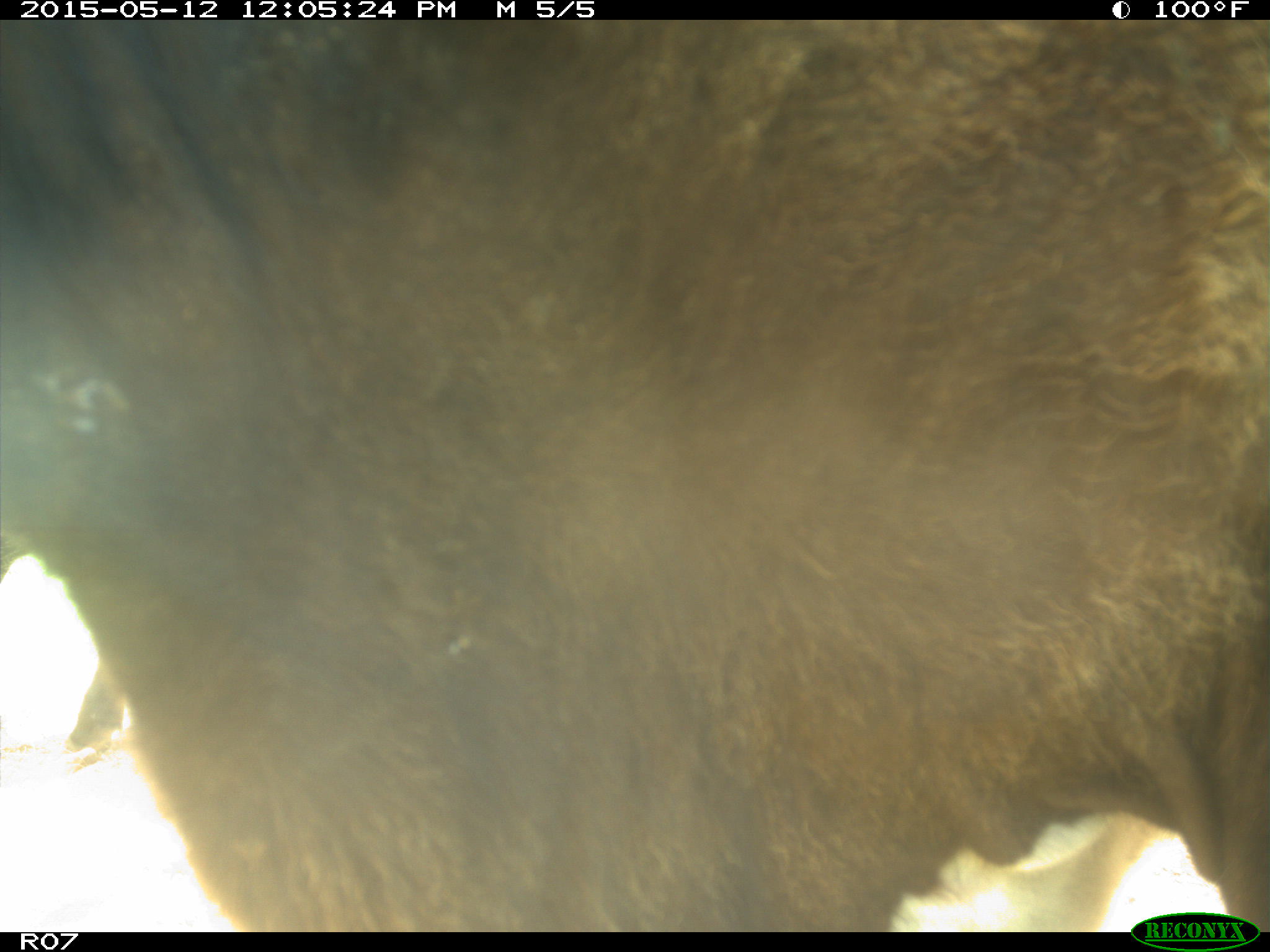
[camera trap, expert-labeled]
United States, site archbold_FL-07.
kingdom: Animalia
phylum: Chordata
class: Mammalia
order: Artiodactyla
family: Bovidae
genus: Bos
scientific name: Bos taurus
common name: domestic cow